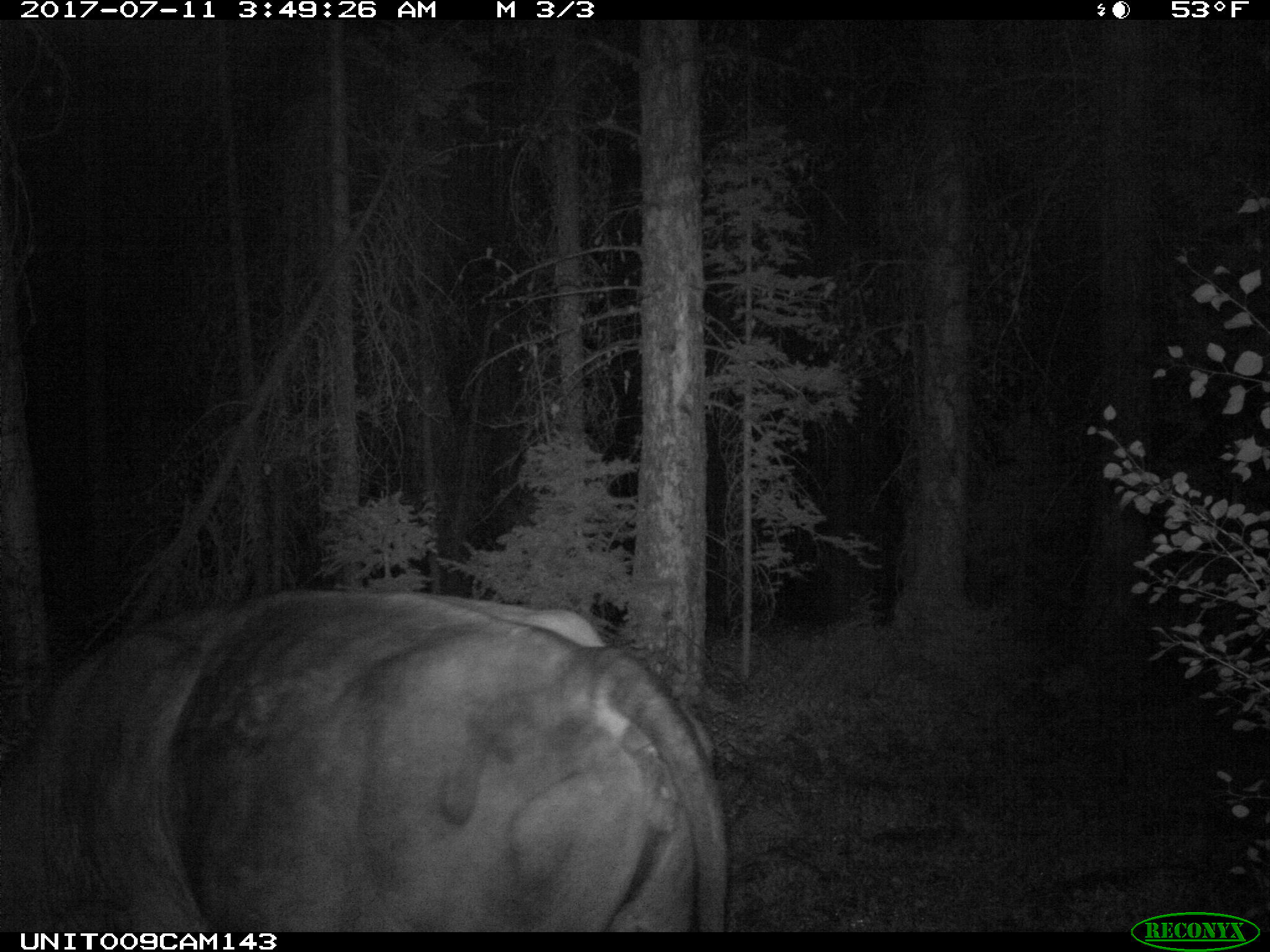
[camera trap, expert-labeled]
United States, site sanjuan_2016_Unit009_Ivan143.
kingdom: Animalia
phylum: Chordata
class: Mammalia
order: Artiodactyla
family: Bovidae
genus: Bos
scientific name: Bos taurus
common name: domestic cow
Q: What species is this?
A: Bos taurus (domestic cow).